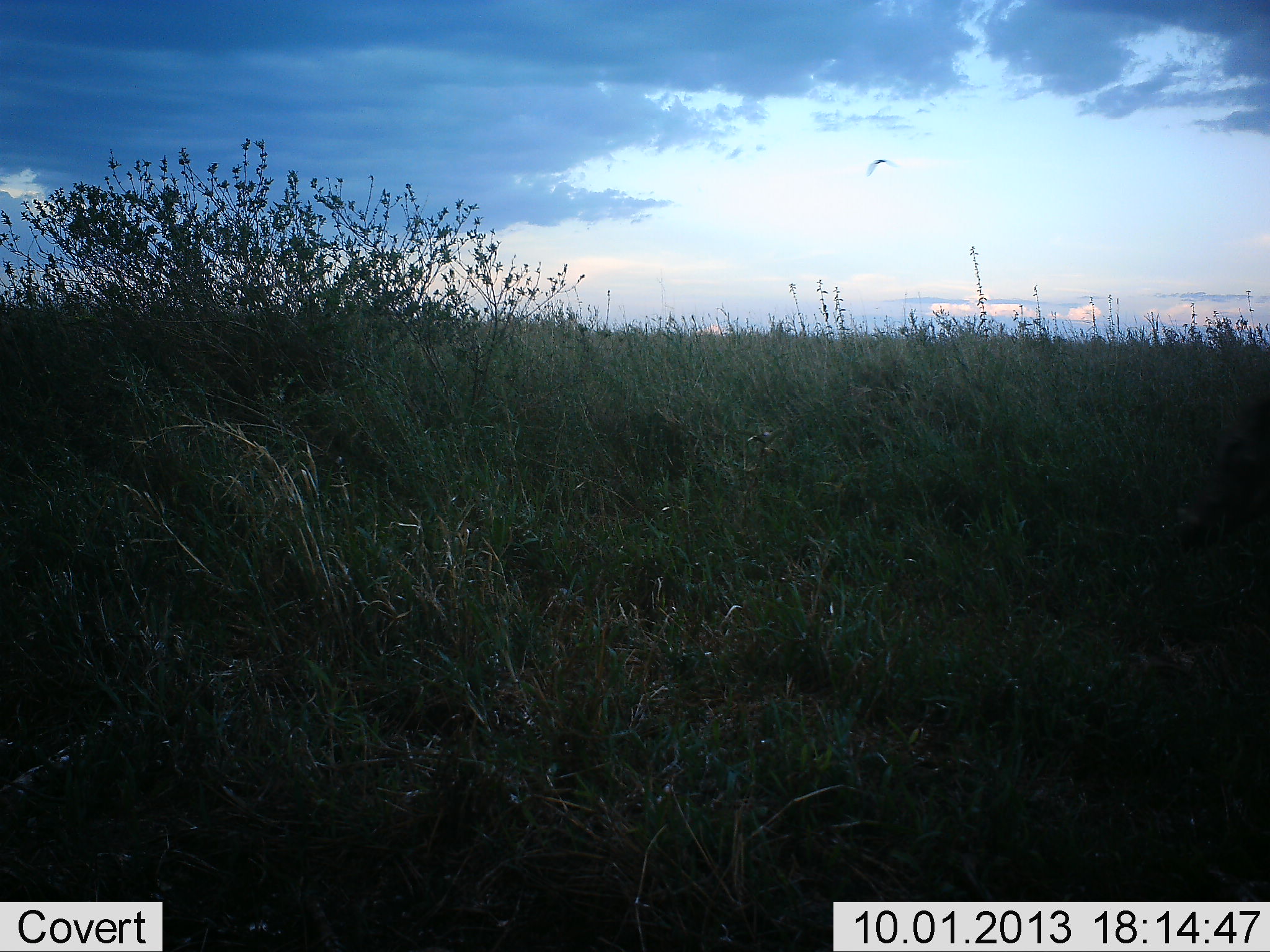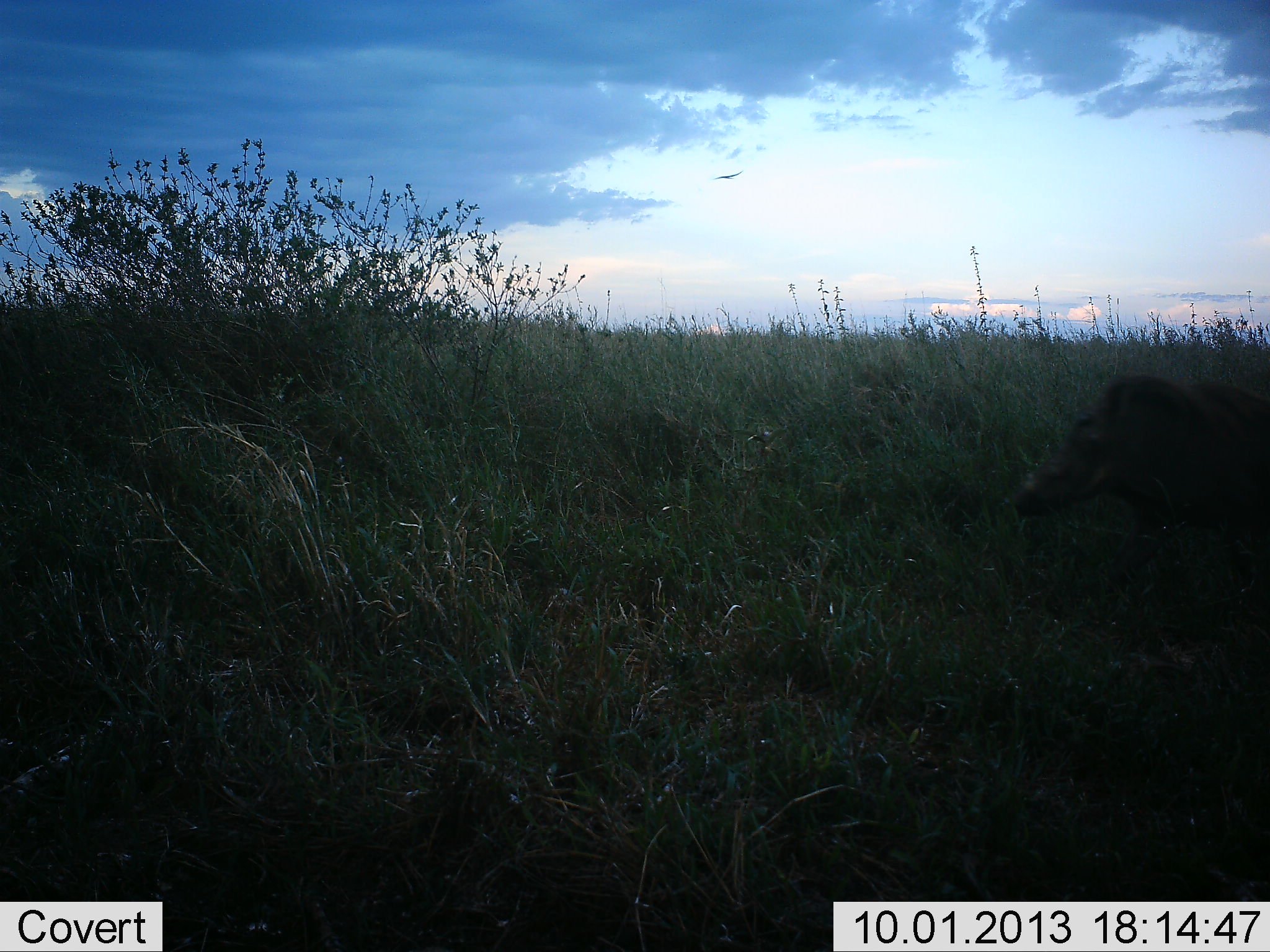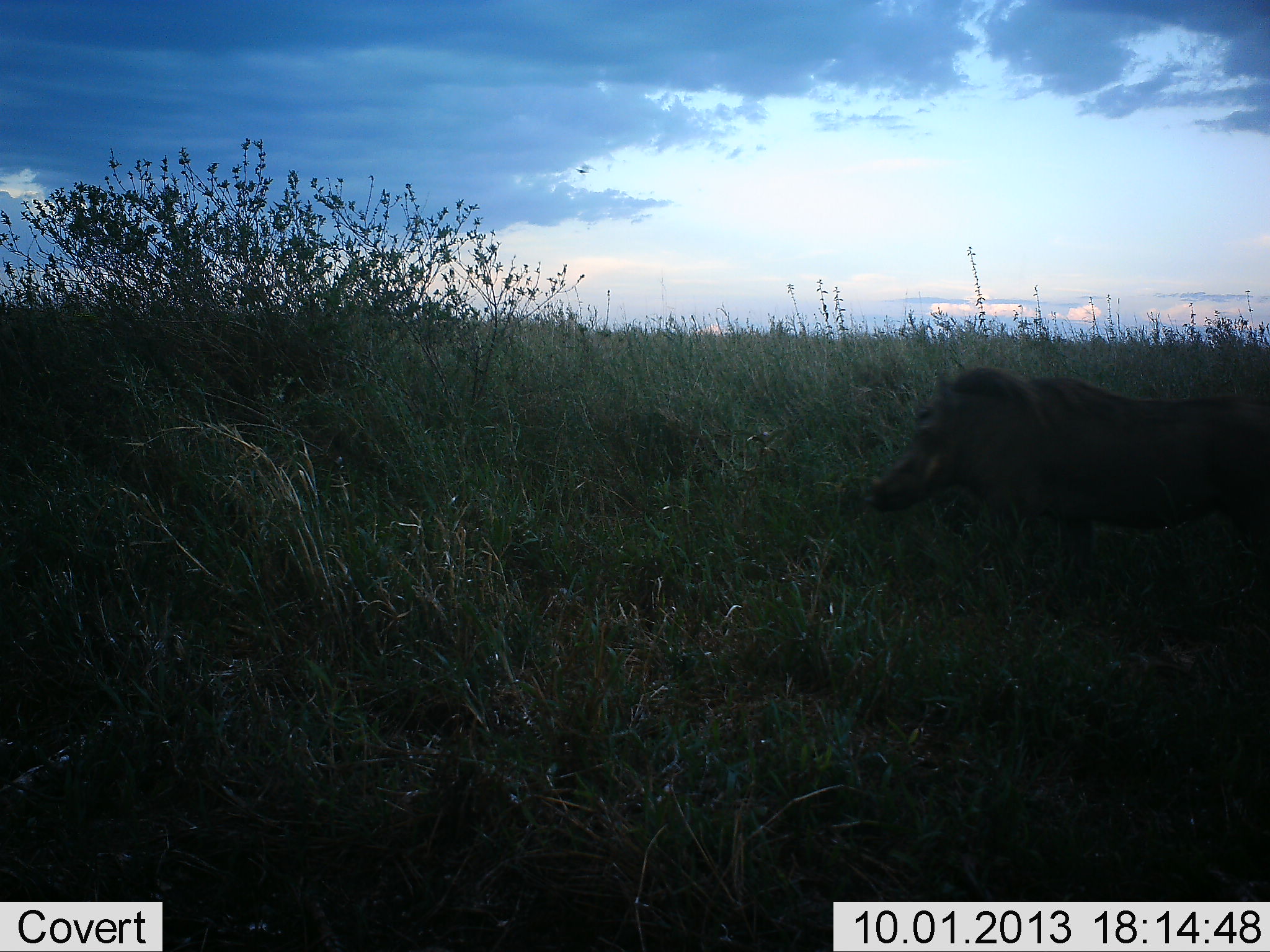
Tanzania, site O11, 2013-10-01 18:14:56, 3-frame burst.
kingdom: Animalia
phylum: Chordata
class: Mammalia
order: Artiodactyla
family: Suidae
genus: Phacochoerus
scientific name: Phacochoerus africanus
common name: warthog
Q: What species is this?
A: Warthog (Phacochoerus africanus).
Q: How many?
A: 1.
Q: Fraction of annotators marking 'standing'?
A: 0%.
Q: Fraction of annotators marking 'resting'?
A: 0%.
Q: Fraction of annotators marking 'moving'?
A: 100%.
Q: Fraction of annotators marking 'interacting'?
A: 0%.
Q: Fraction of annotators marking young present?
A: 0%.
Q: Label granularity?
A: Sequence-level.